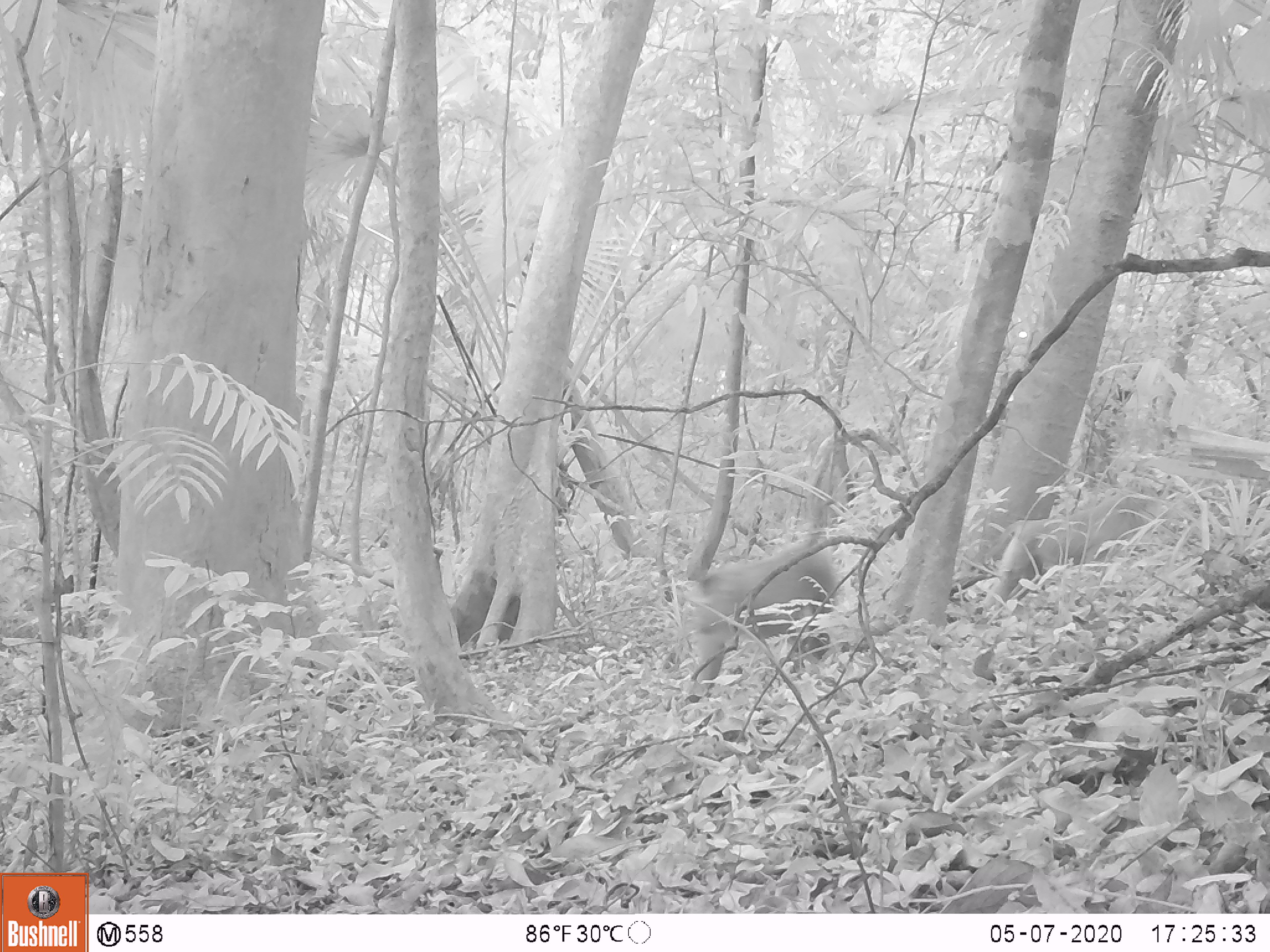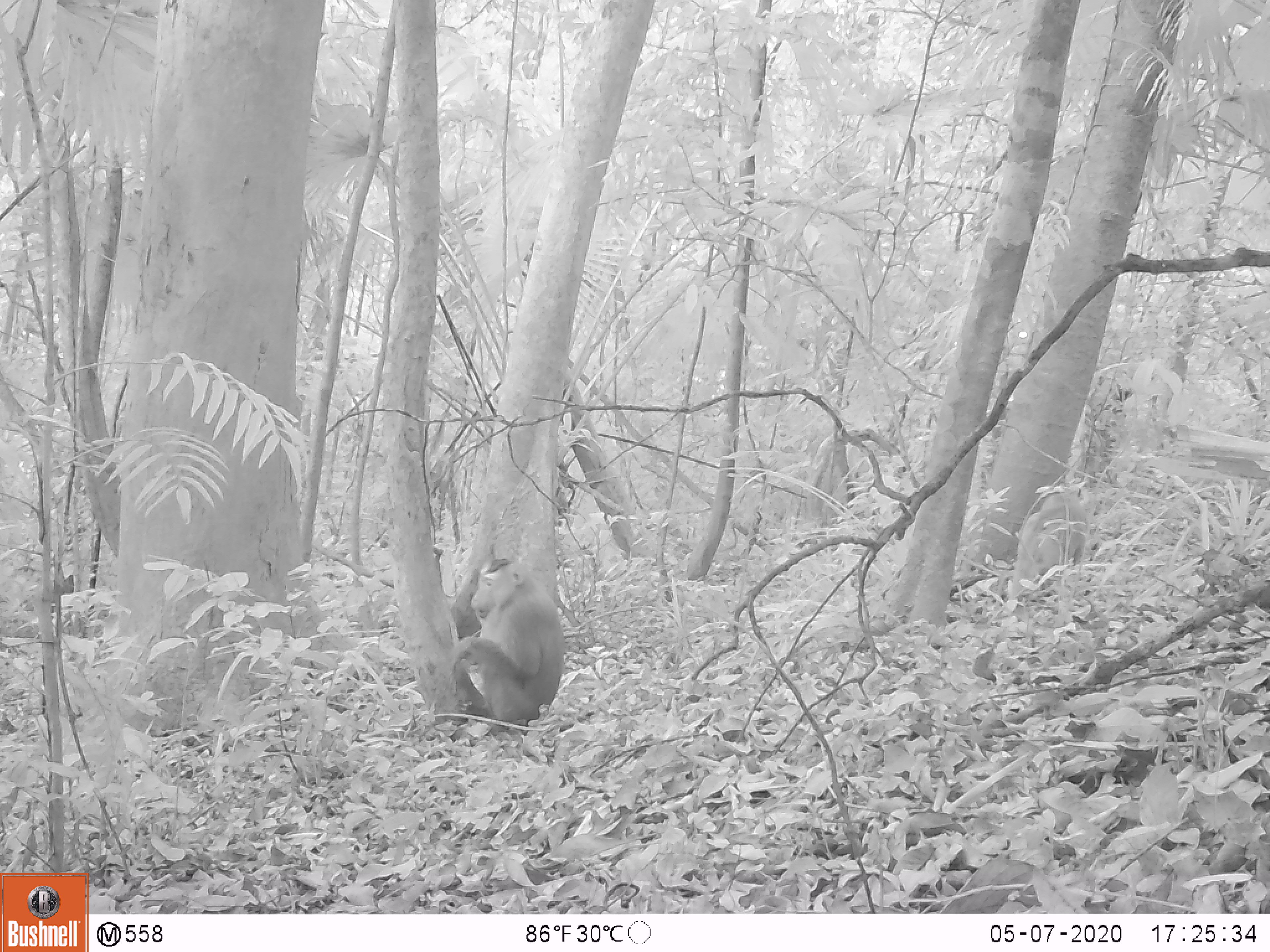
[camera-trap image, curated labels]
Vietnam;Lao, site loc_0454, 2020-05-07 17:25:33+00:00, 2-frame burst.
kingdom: Animalia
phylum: Chordata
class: Mammalia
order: Primates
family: Cercopithecidae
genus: Macaca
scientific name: Macaca nemestrina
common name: pig-tailed macaque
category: pig tailed macaque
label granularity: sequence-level